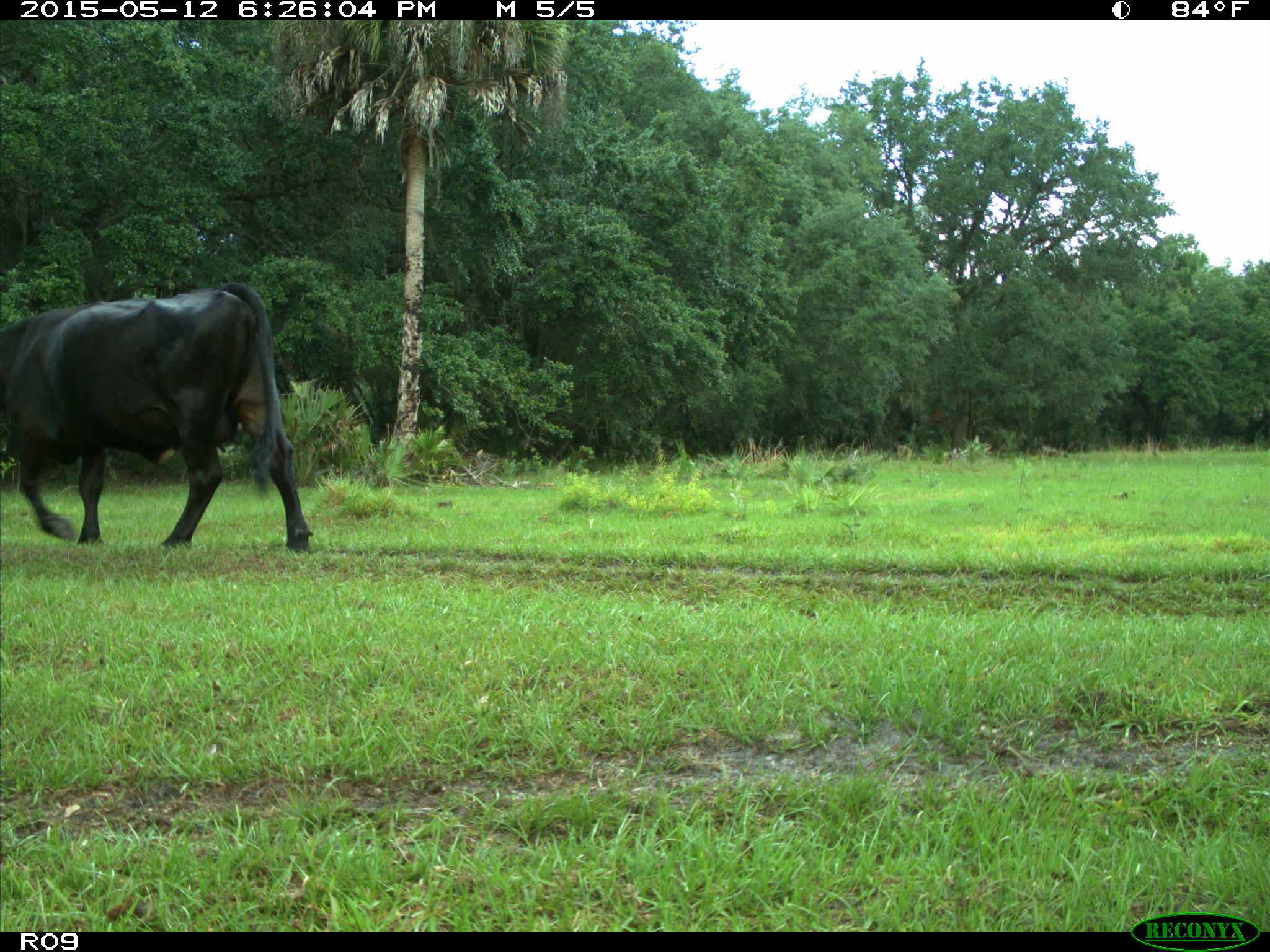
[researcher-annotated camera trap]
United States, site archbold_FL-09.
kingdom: Animalia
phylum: Chordata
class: Mammalia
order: Artiodactyla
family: Bovidae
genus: Bos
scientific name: Bos taurus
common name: domestic cow